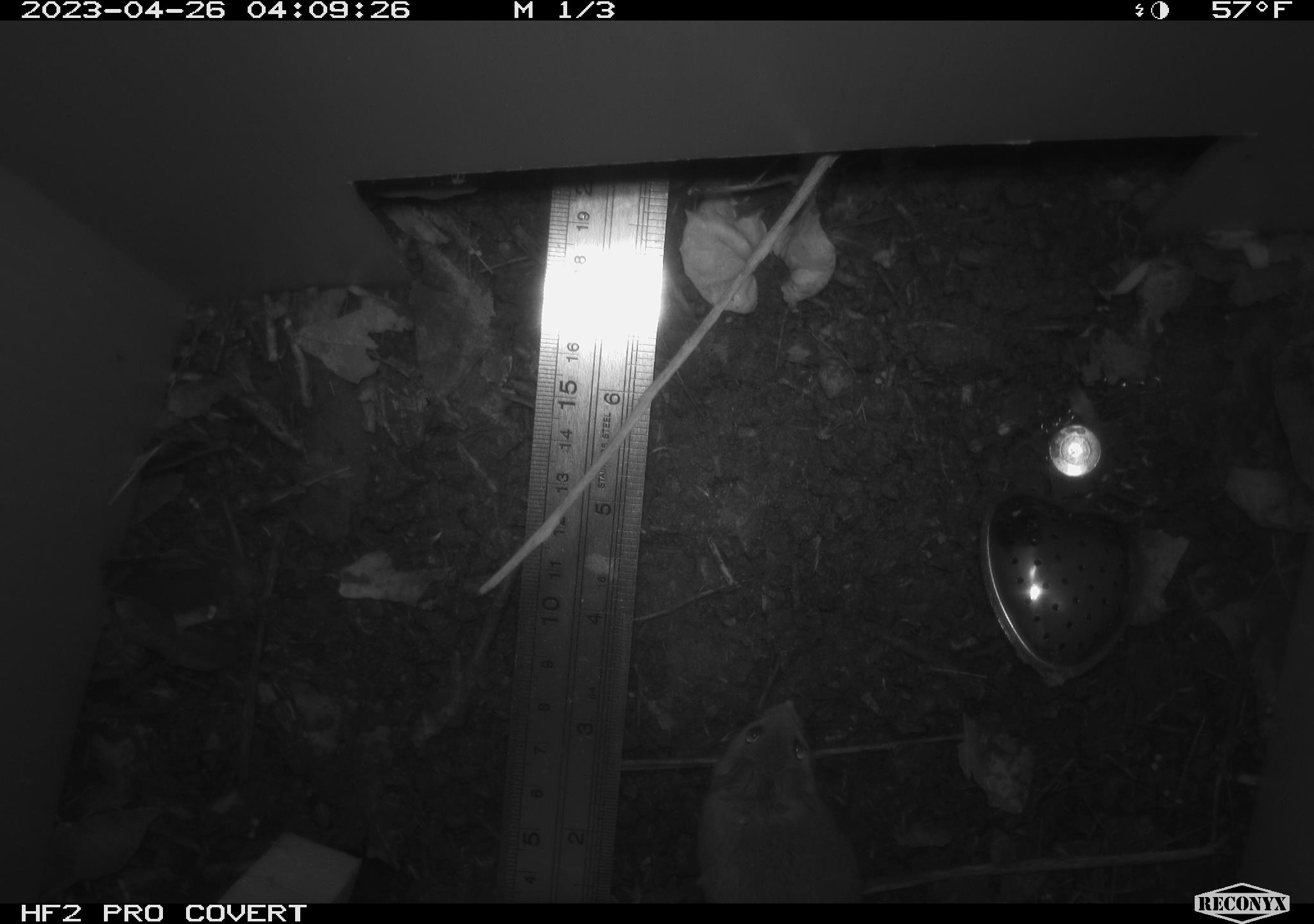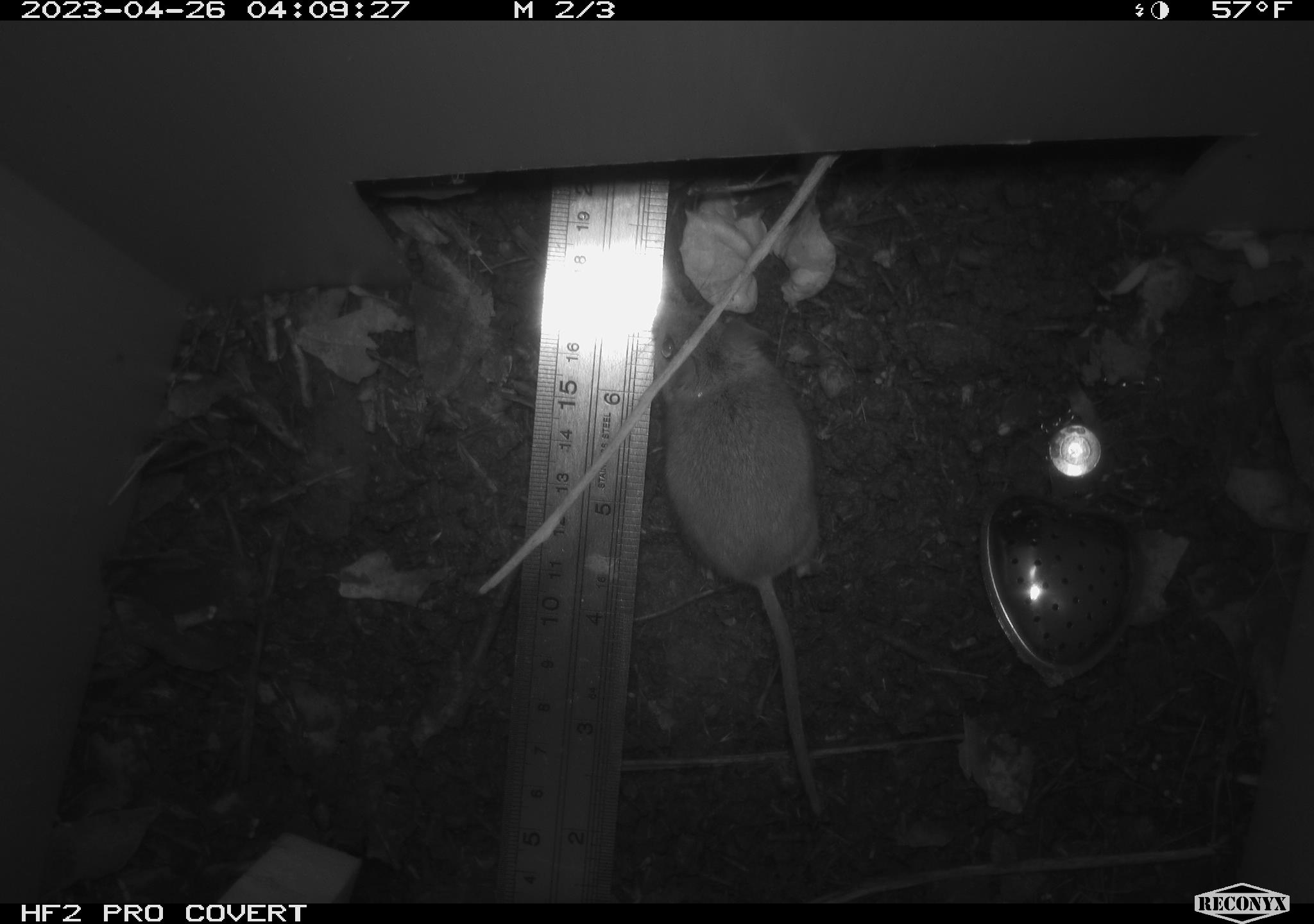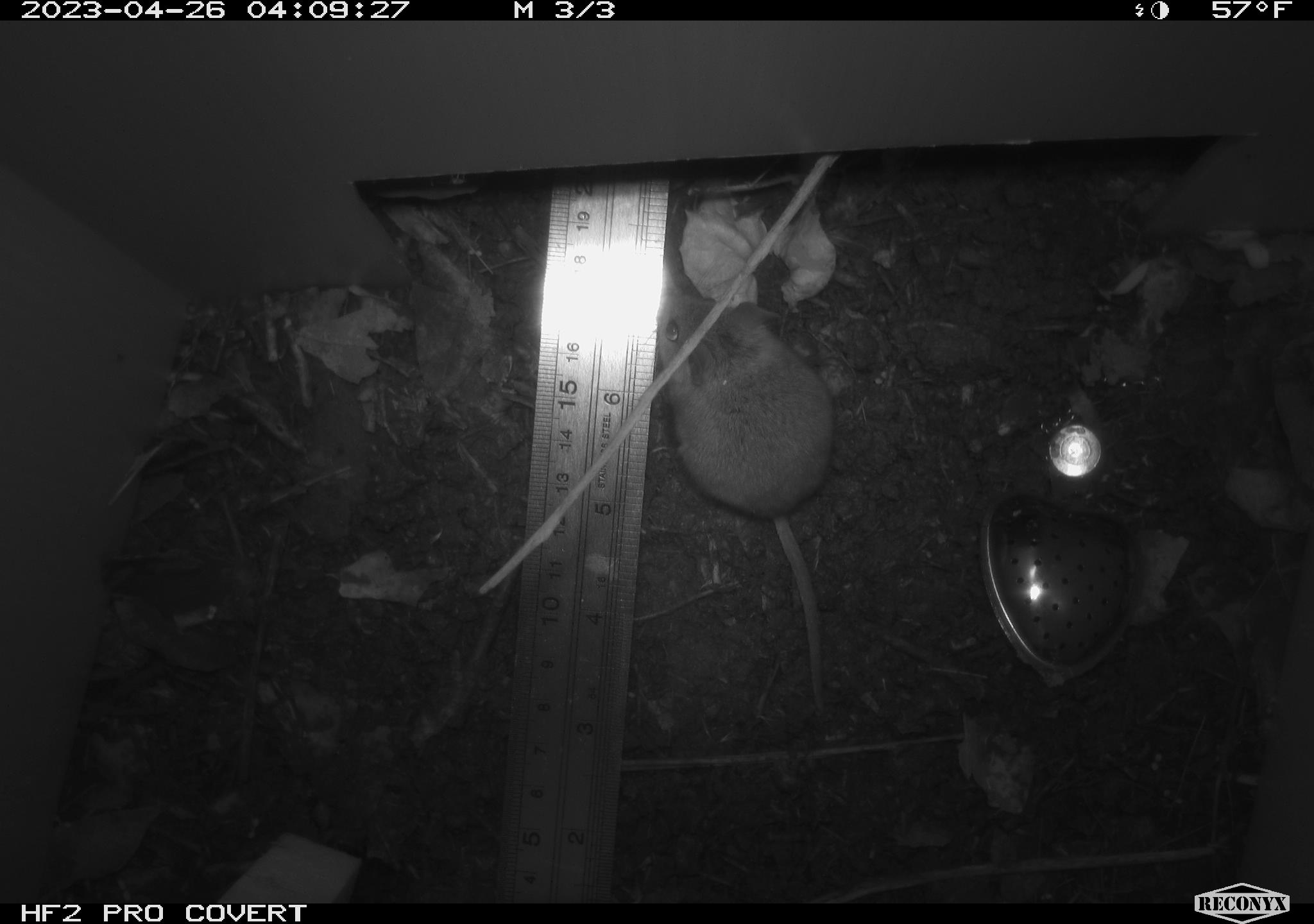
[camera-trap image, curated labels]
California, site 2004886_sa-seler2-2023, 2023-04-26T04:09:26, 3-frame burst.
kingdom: Animalia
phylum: Chordata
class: Mammalia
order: Rodentia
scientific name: Rodentia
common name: mouse species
Mouse species (Rodentia).